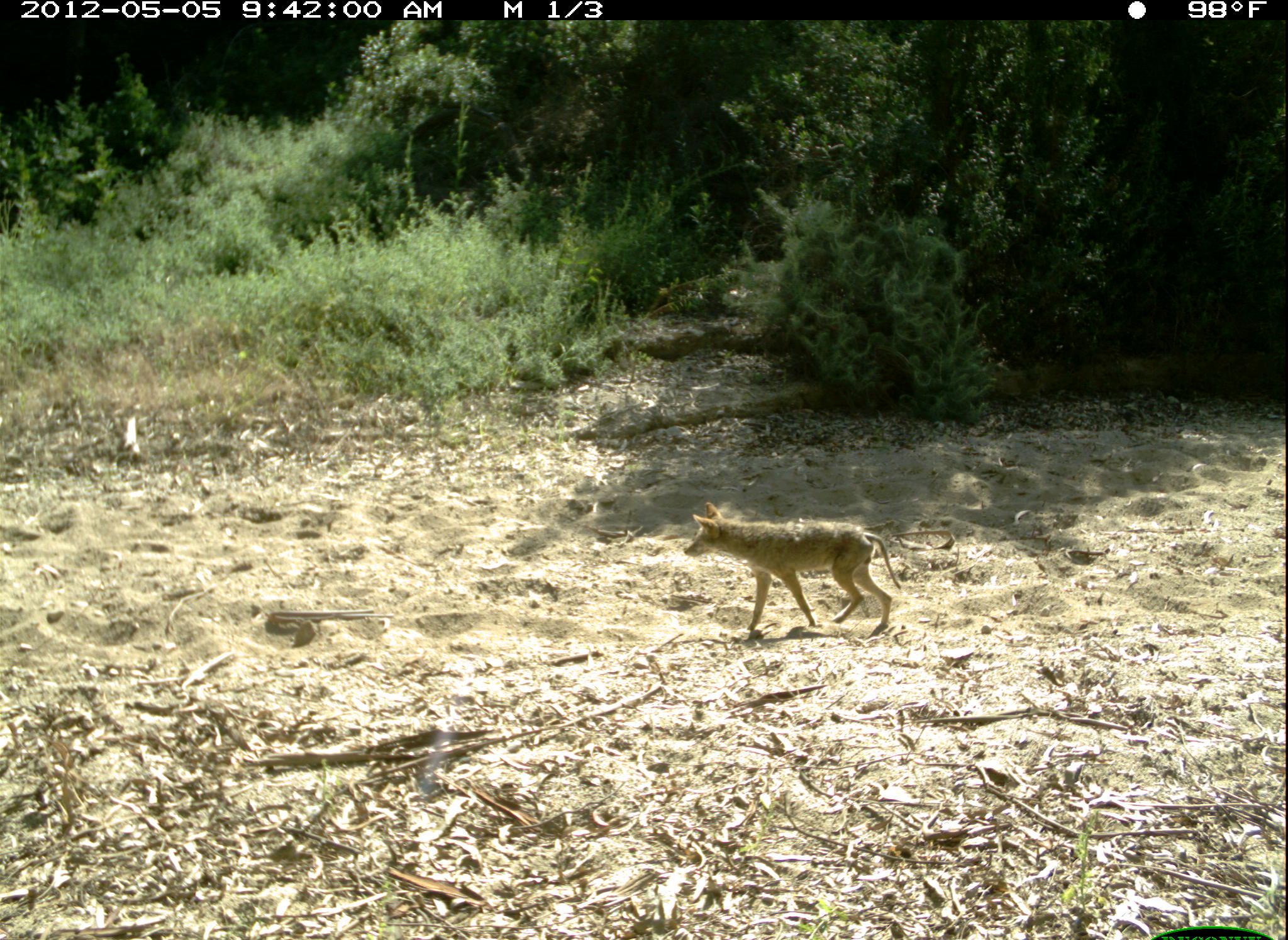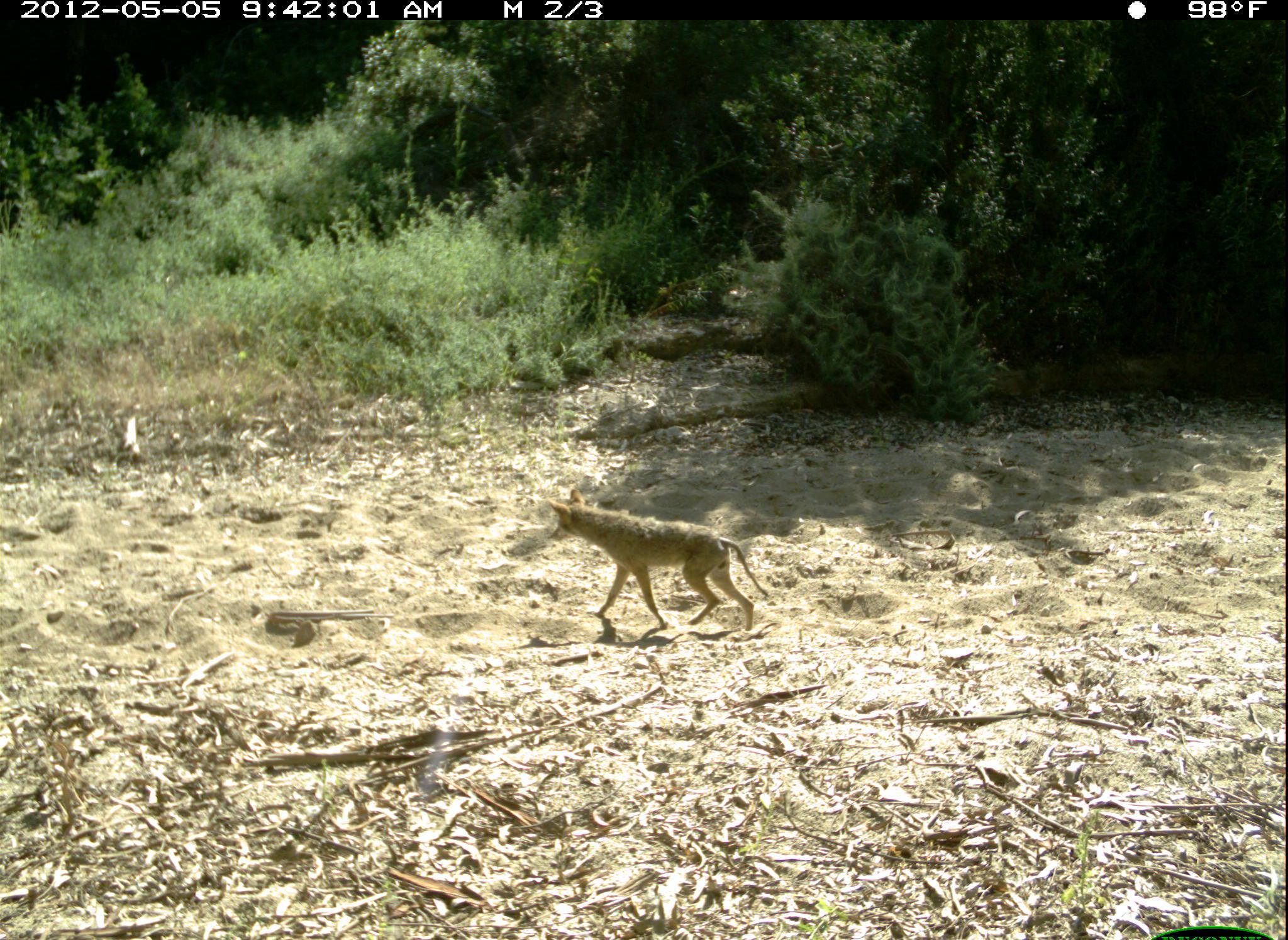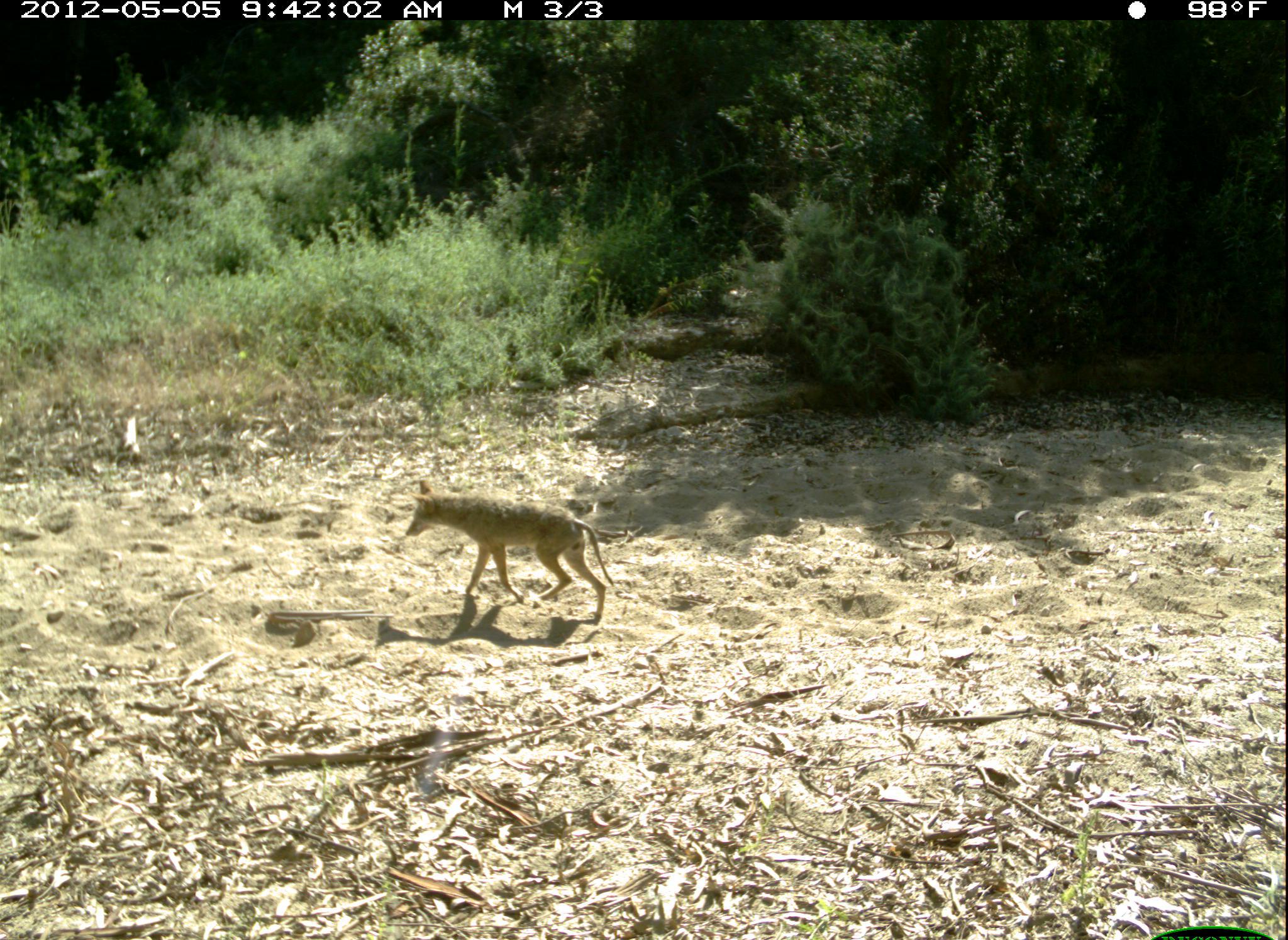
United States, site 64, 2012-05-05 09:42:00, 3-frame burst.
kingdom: Animalia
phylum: Chordata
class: Mammalia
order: Carnivora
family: Canidae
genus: Canis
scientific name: Canis latrans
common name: coyote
Coyote (Canis latrans).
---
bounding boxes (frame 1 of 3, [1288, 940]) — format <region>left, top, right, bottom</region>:
coyote: <region>684, 502, 901, 637</region>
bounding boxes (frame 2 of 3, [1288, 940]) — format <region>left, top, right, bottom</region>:
coyote: <region>546, 485, 771, 633</region>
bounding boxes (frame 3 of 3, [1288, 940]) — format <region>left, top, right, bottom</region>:
coyote: <region>404, 472, 616, 624</region>